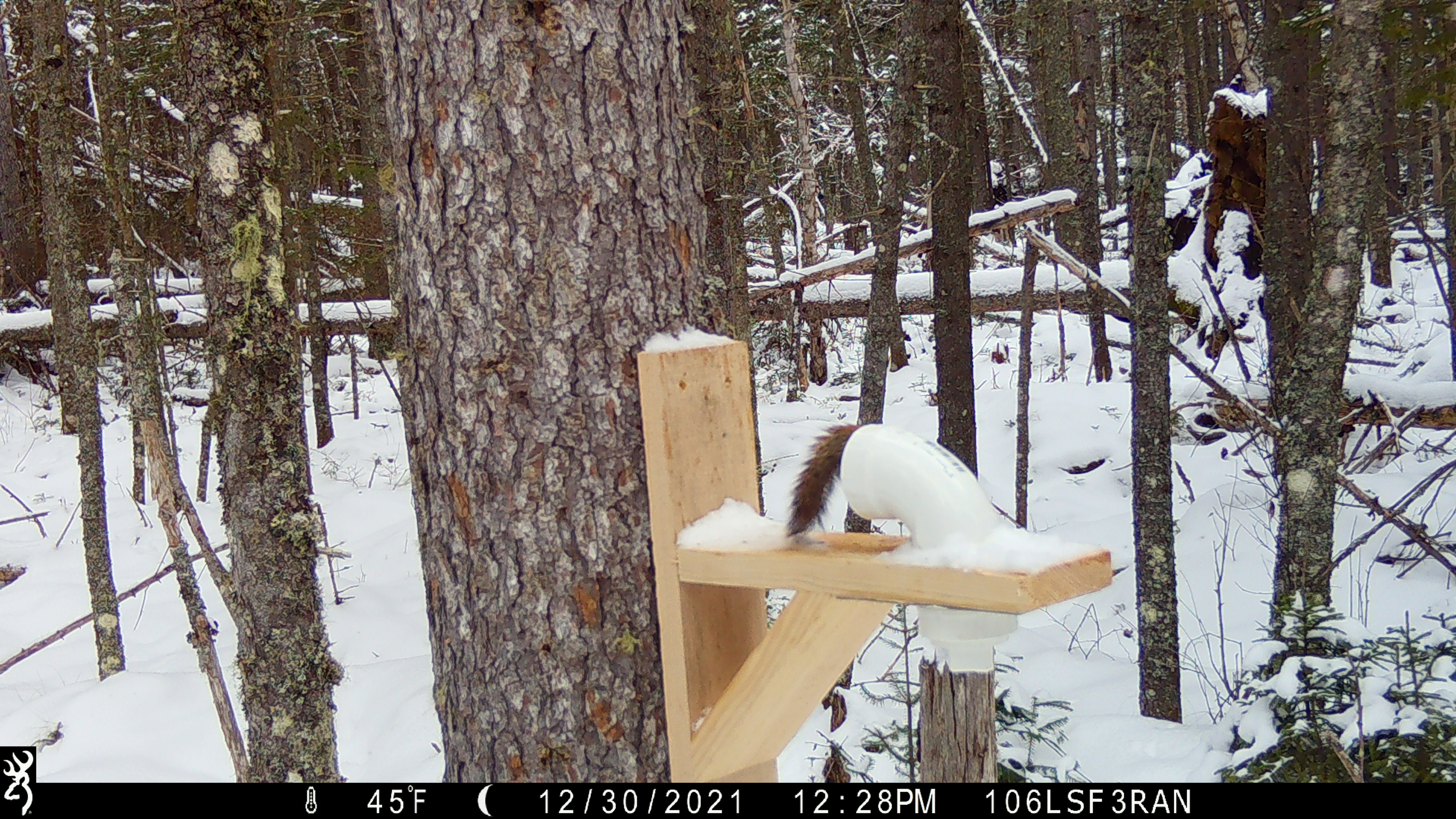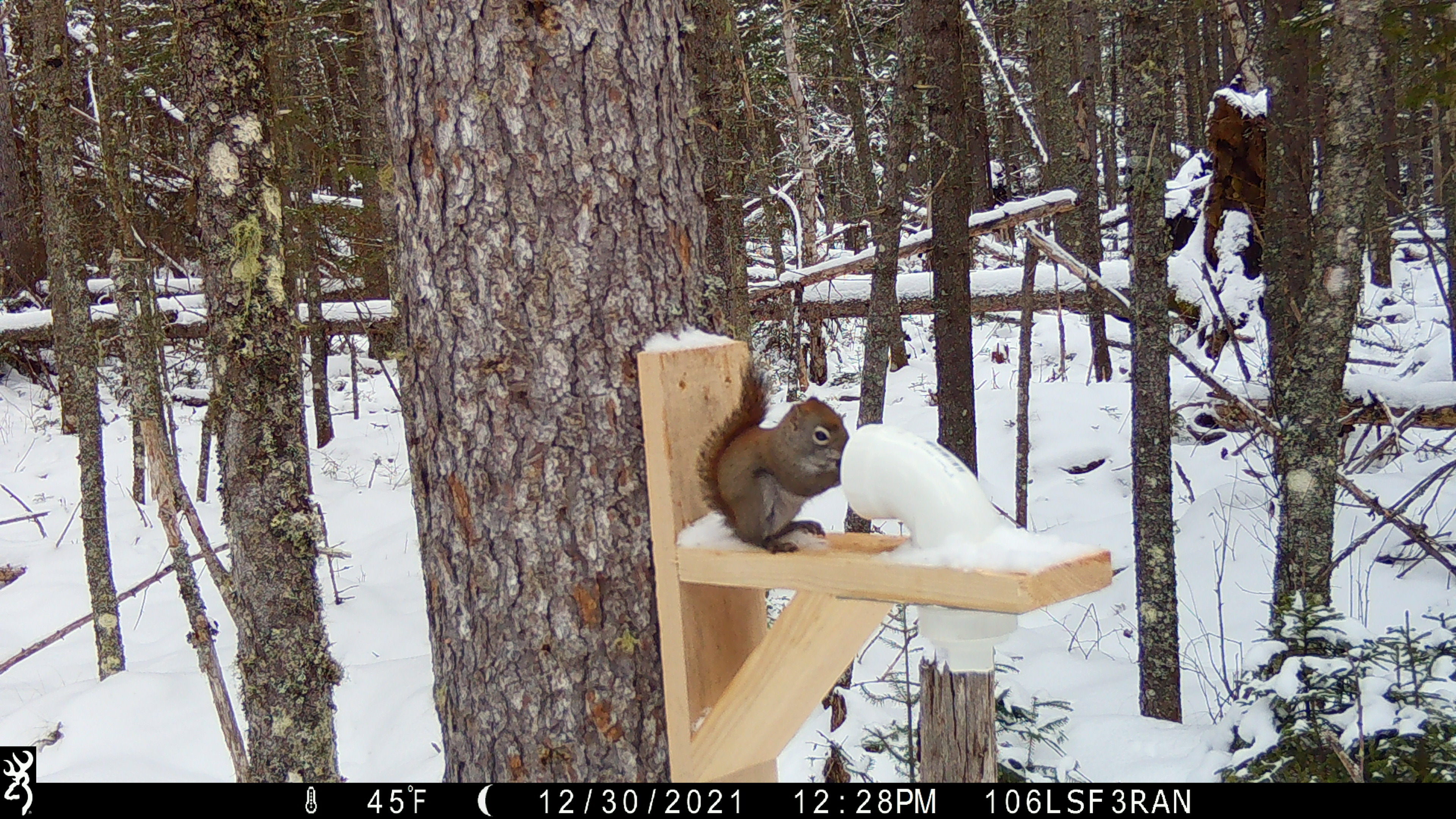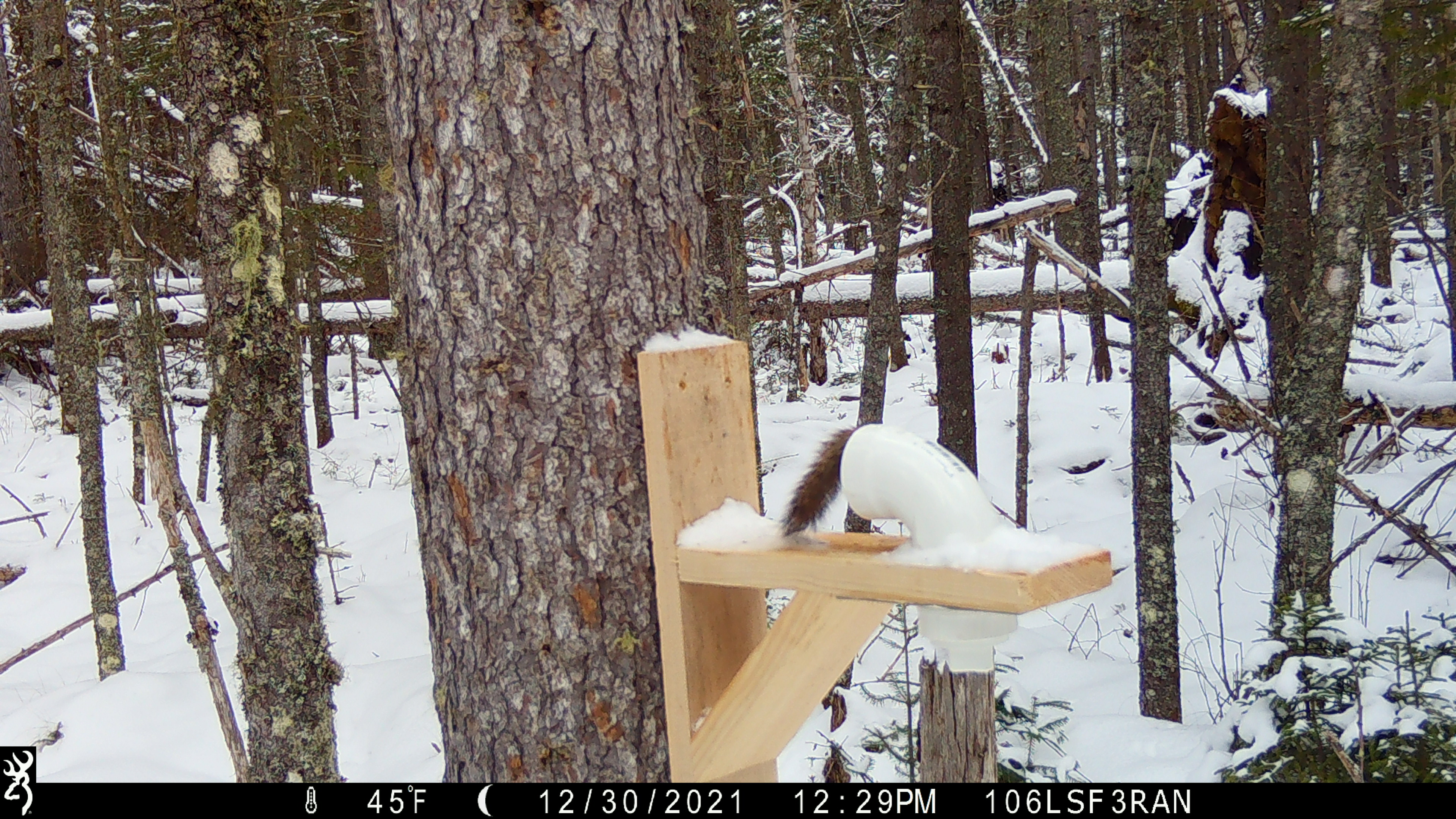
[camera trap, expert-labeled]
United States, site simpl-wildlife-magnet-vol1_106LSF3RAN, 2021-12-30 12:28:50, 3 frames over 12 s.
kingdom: Animalia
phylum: Chordata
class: Mammalia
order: Rodentia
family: Sciuridae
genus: Tamiasciurus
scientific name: Tamiasciurus hudsonicus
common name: red squirrel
Red squirrel (Tamiasciurus hudsonicus).